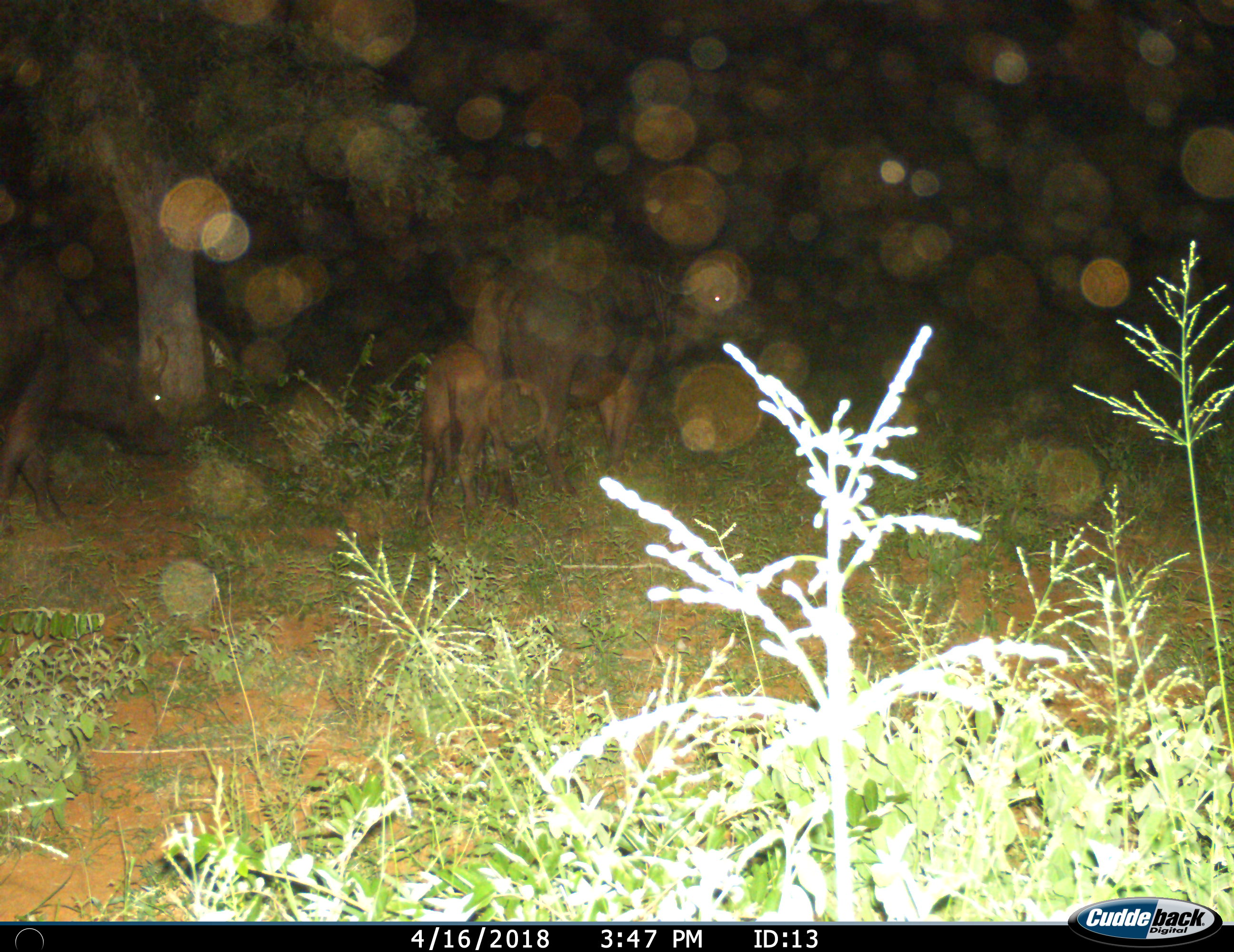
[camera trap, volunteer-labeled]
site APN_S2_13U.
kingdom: Animalia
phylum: Chordata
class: Mammalia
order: Artiodactyla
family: Bovidae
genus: Syncerus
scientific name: Syncerus caffer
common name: african buffalo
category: buffalo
Buffalo (african buffalo) (Syncerus caffer), count 3. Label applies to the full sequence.